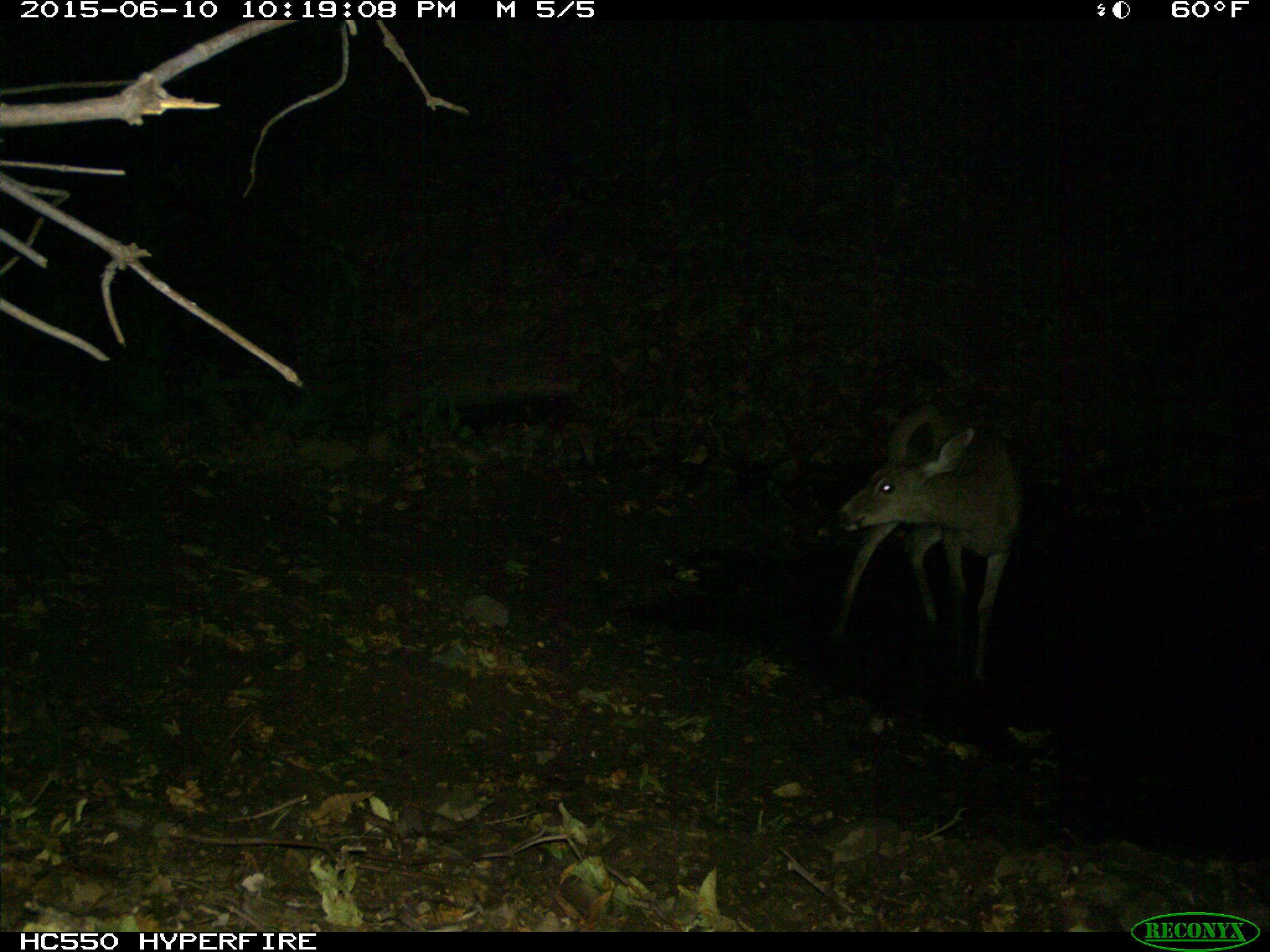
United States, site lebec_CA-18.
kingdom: Animalia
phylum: Chordata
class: Mammalia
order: Artiodactyla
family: Cervidae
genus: Odocoileus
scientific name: Odocoileus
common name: deer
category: unidentified deer